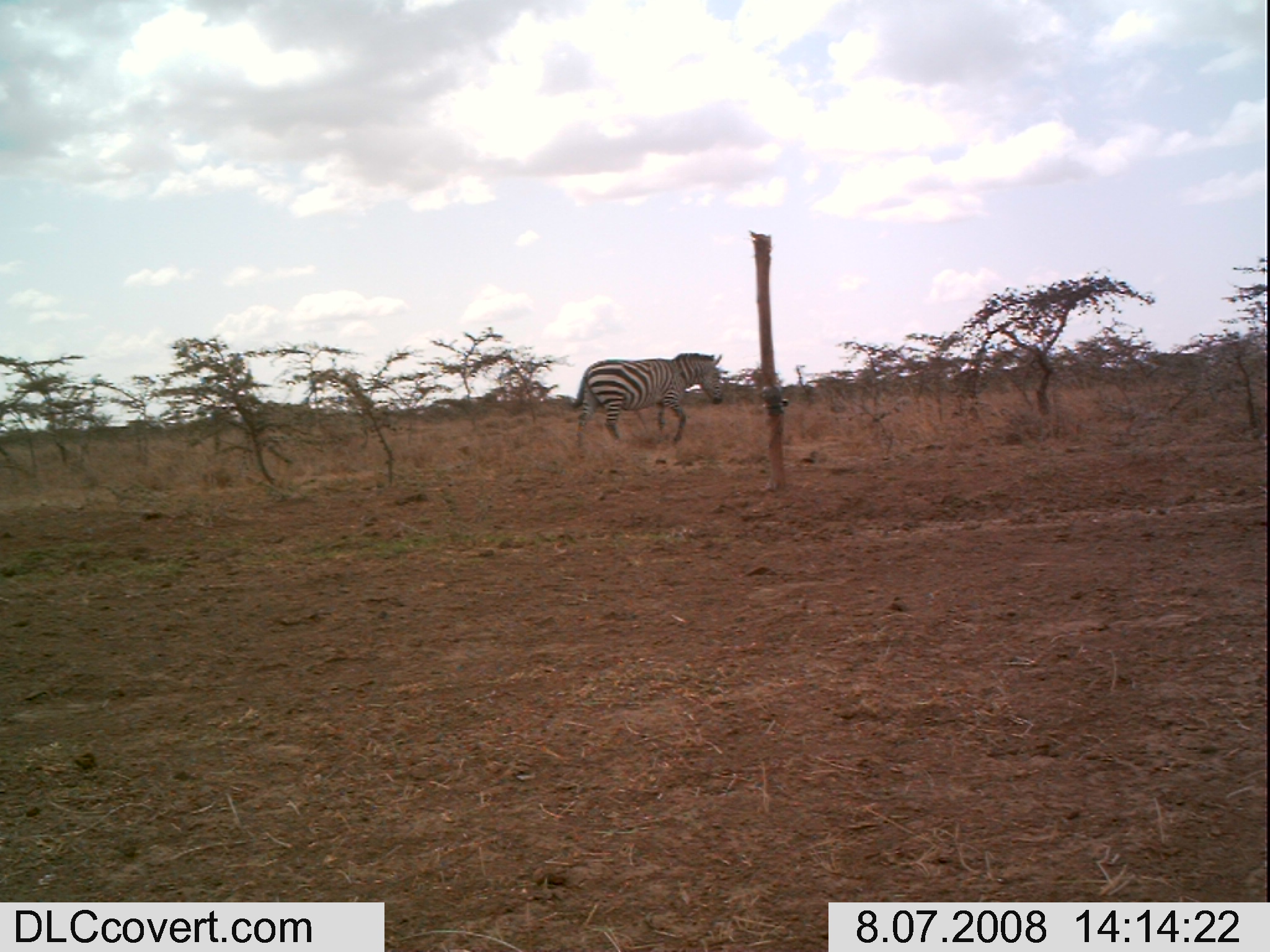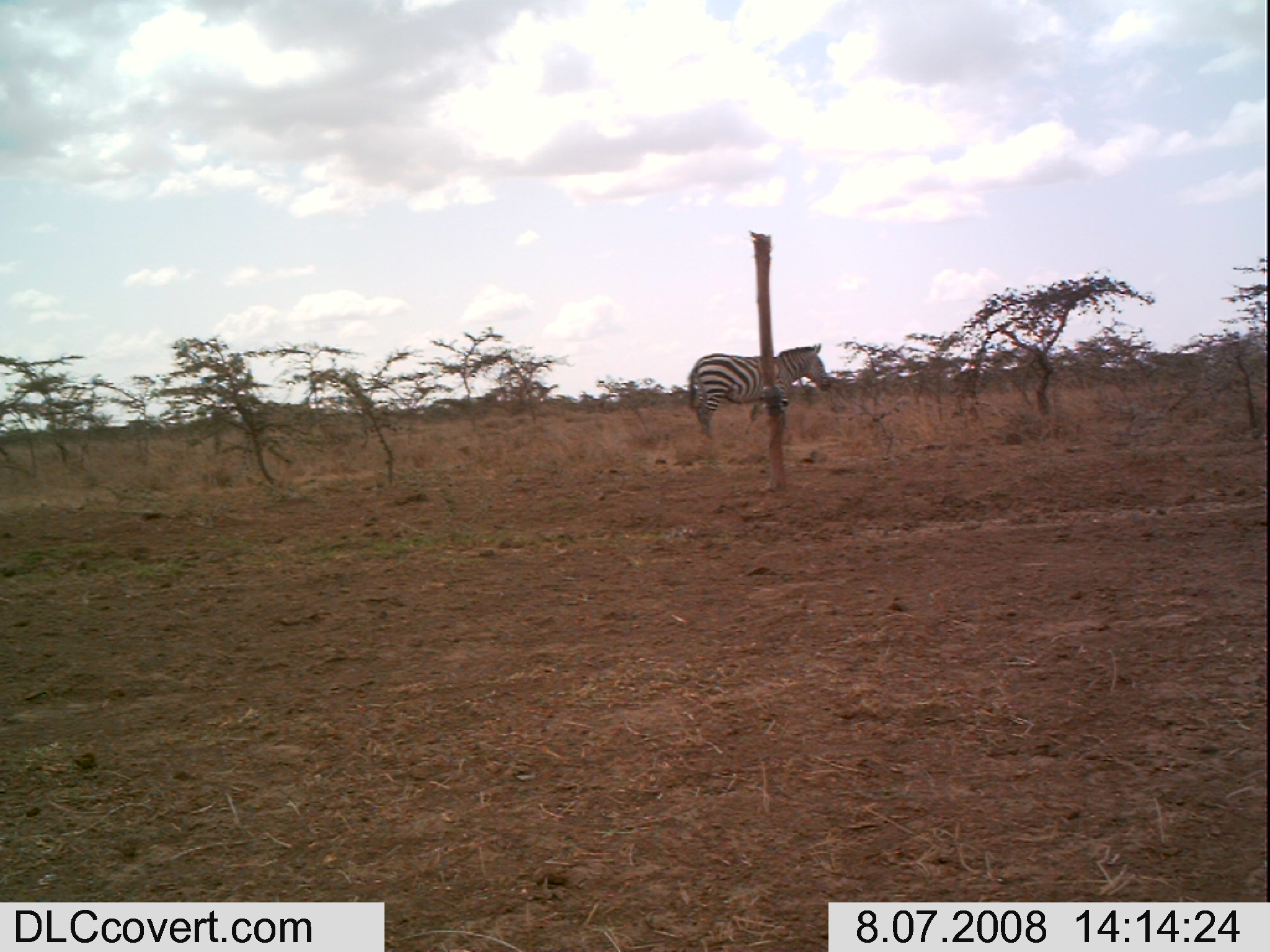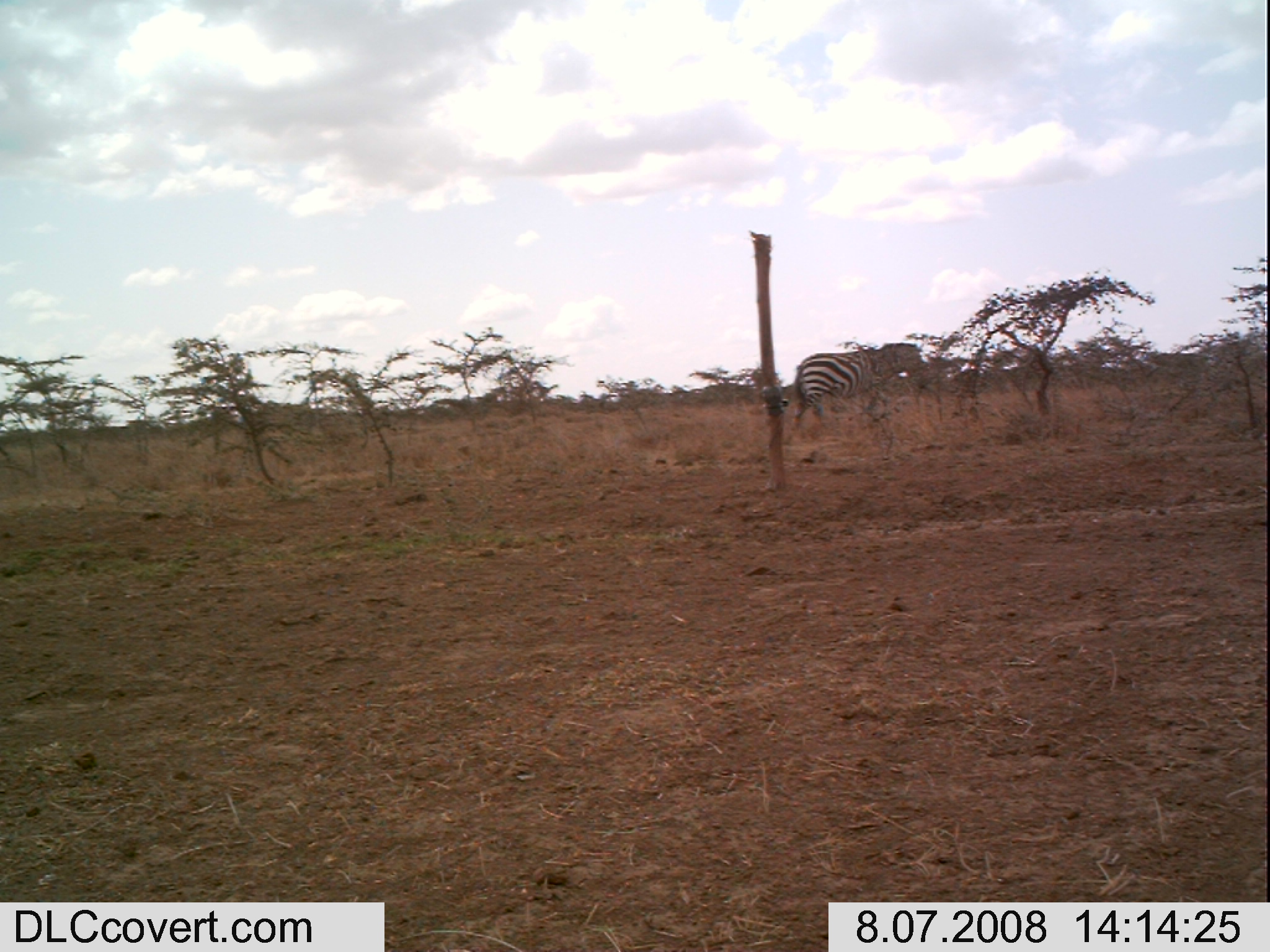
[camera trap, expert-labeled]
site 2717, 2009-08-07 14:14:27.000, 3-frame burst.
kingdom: Animalia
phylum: Chordata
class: Mammalia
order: Perissodactyla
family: Equidae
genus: Equus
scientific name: Equus quagga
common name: plains zebra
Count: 1.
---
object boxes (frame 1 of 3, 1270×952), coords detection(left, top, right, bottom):
equus quagga: detection(568, 352, 722, 446)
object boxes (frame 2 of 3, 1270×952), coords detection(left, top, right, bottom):
equus quagga: detection(688, 343, 831, 436)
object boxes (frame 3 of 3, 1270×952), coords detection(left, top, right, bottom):
equus quagga: detection(792, 341, 926, 431)